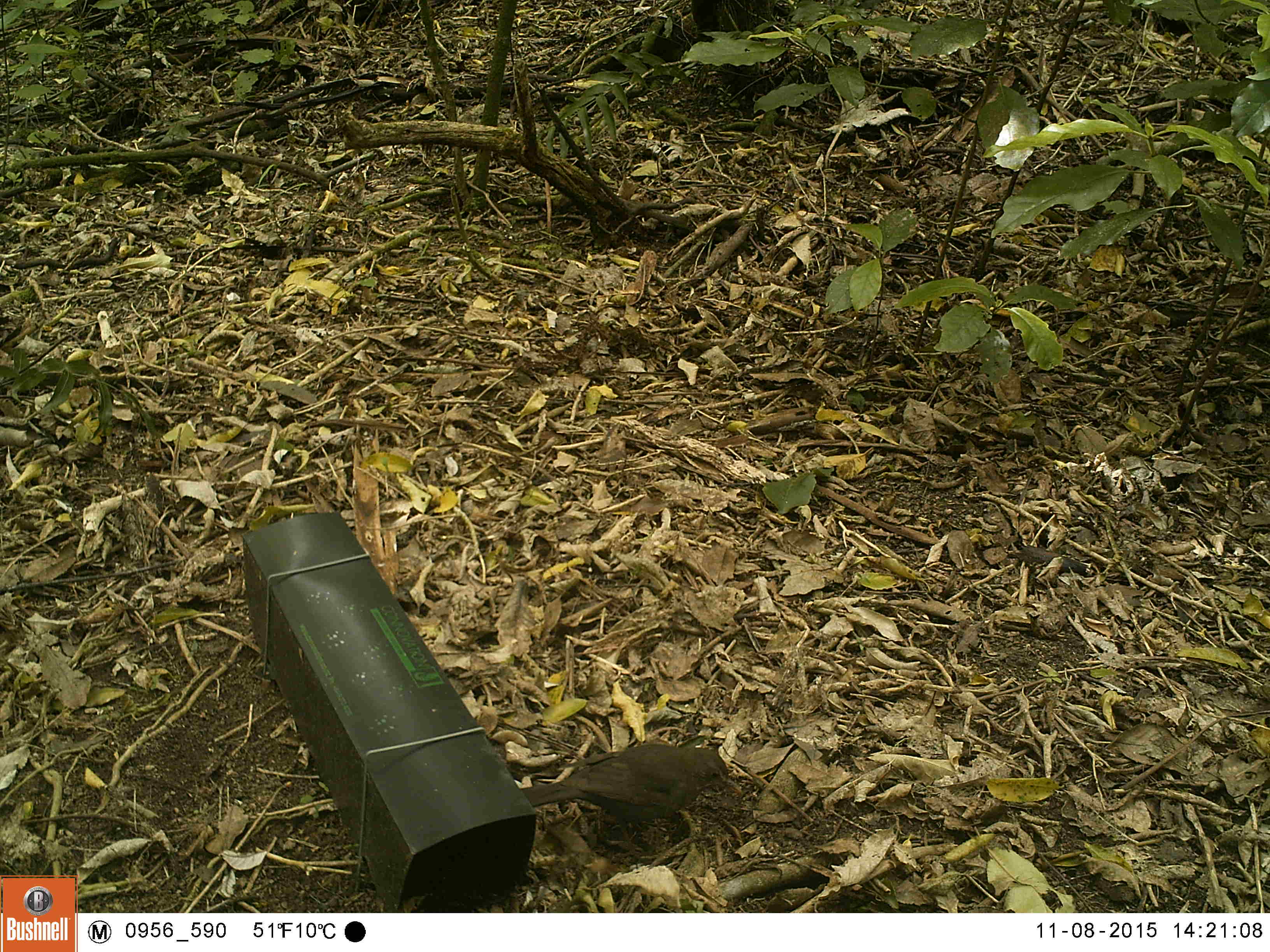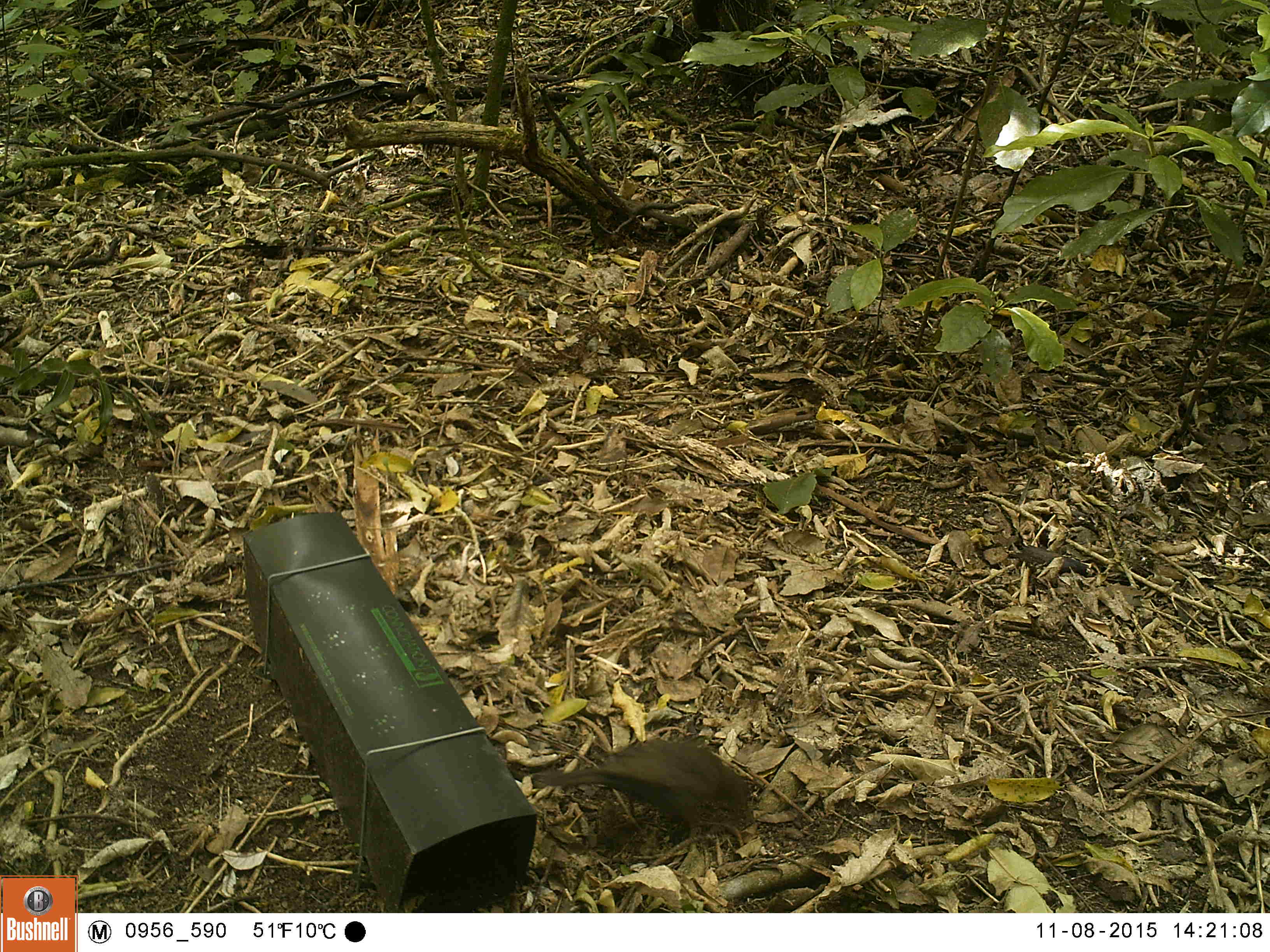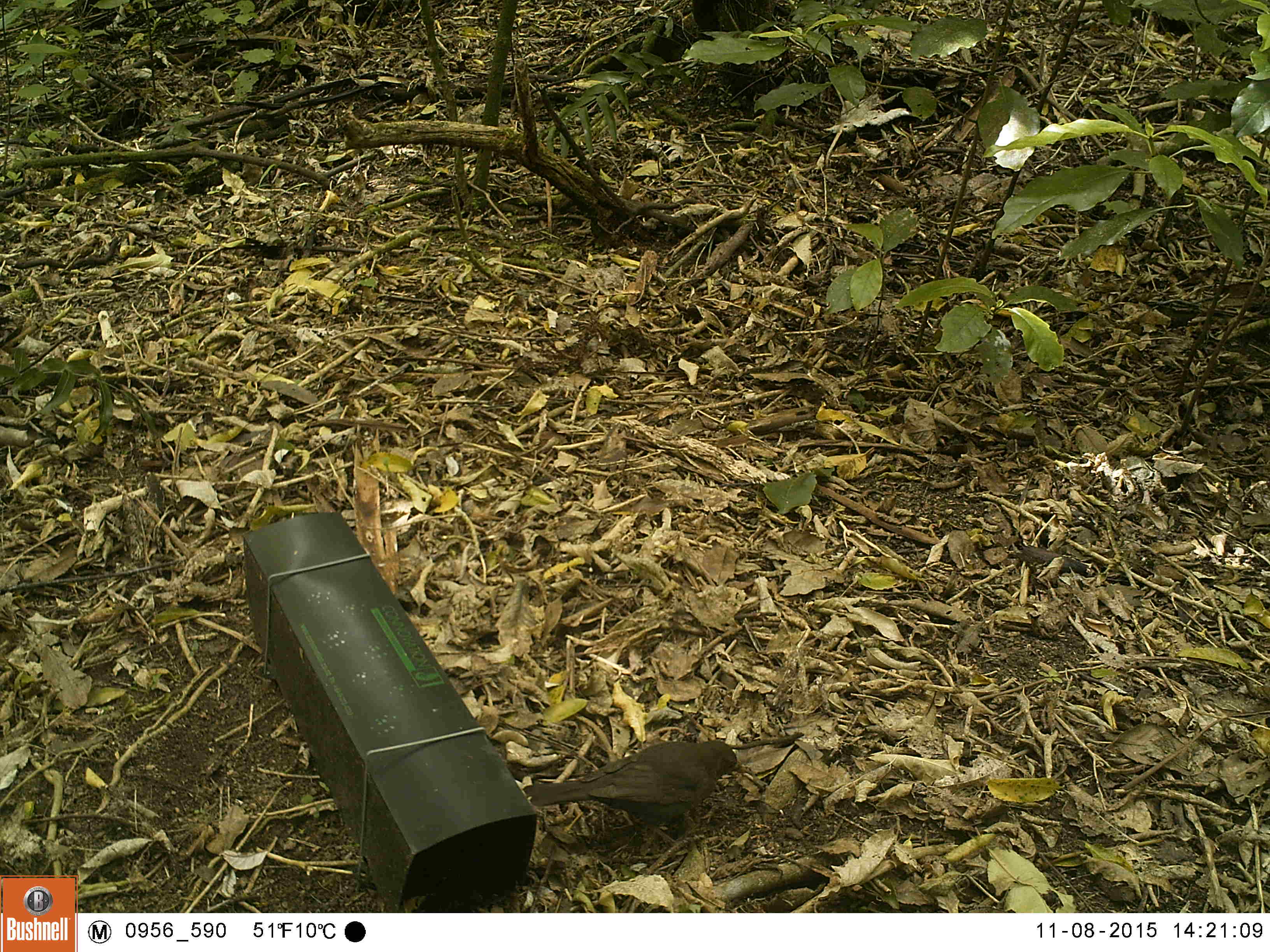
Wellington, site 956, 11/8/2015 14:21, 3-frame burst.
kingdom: Animalia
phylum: Chordata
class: Aves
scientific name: Aves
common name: bird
Bird (Aves).